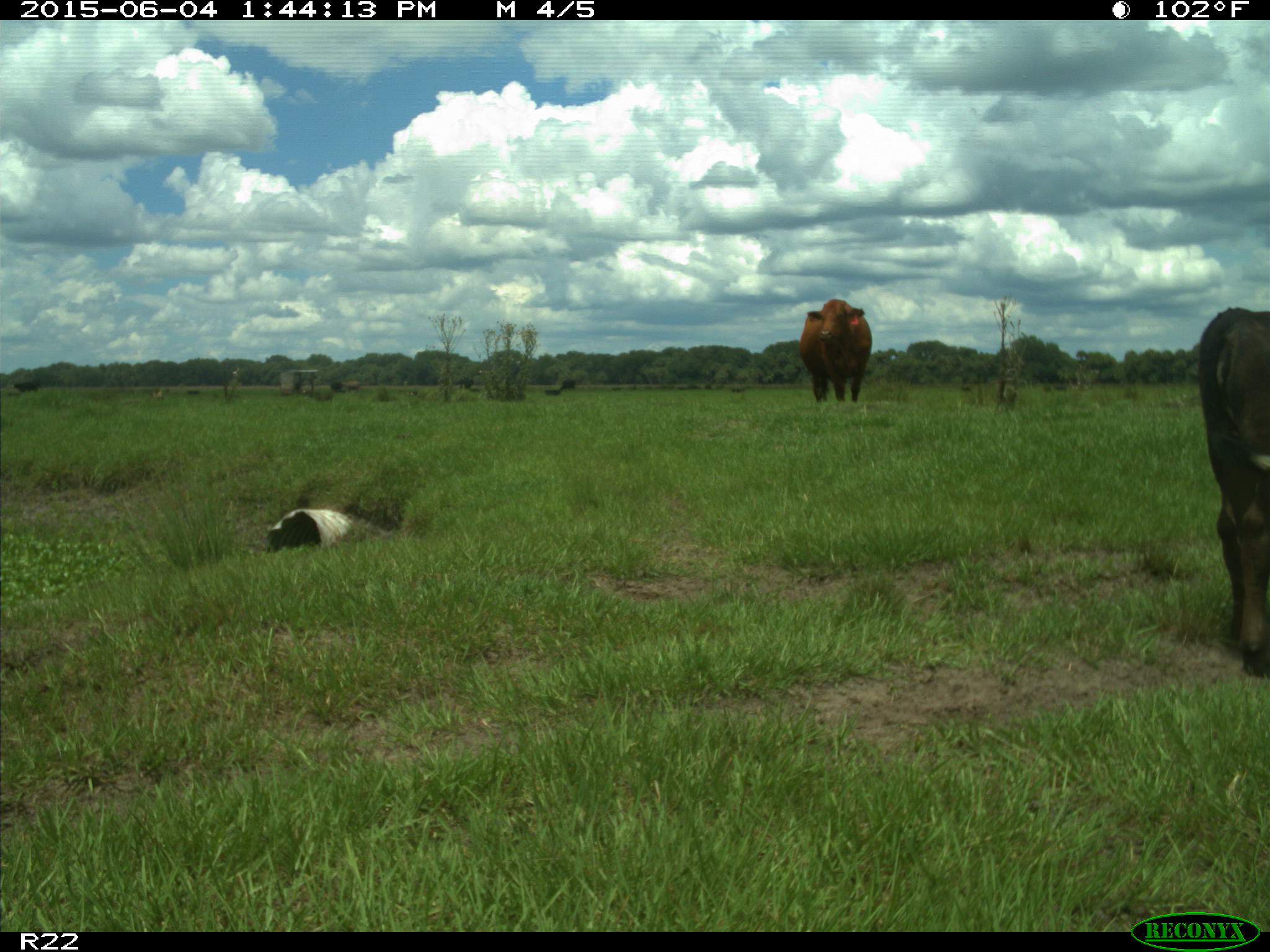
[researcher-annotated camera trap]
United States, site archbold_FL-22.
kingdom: Animalia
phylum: Chordata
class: Mammalia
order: Artiodactyla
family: Bovidae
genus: Bos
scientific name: Bos taurus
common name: domestic cow